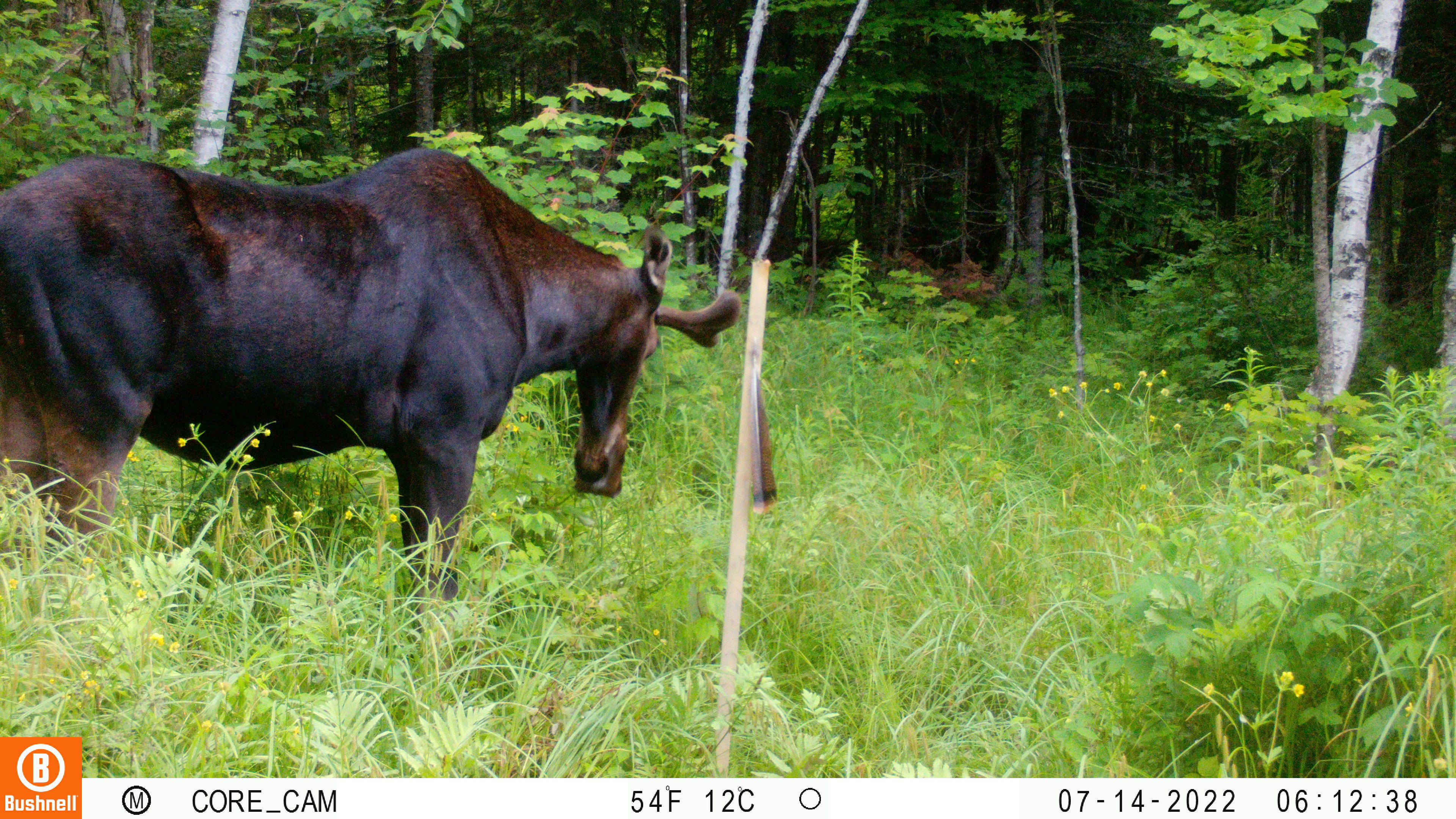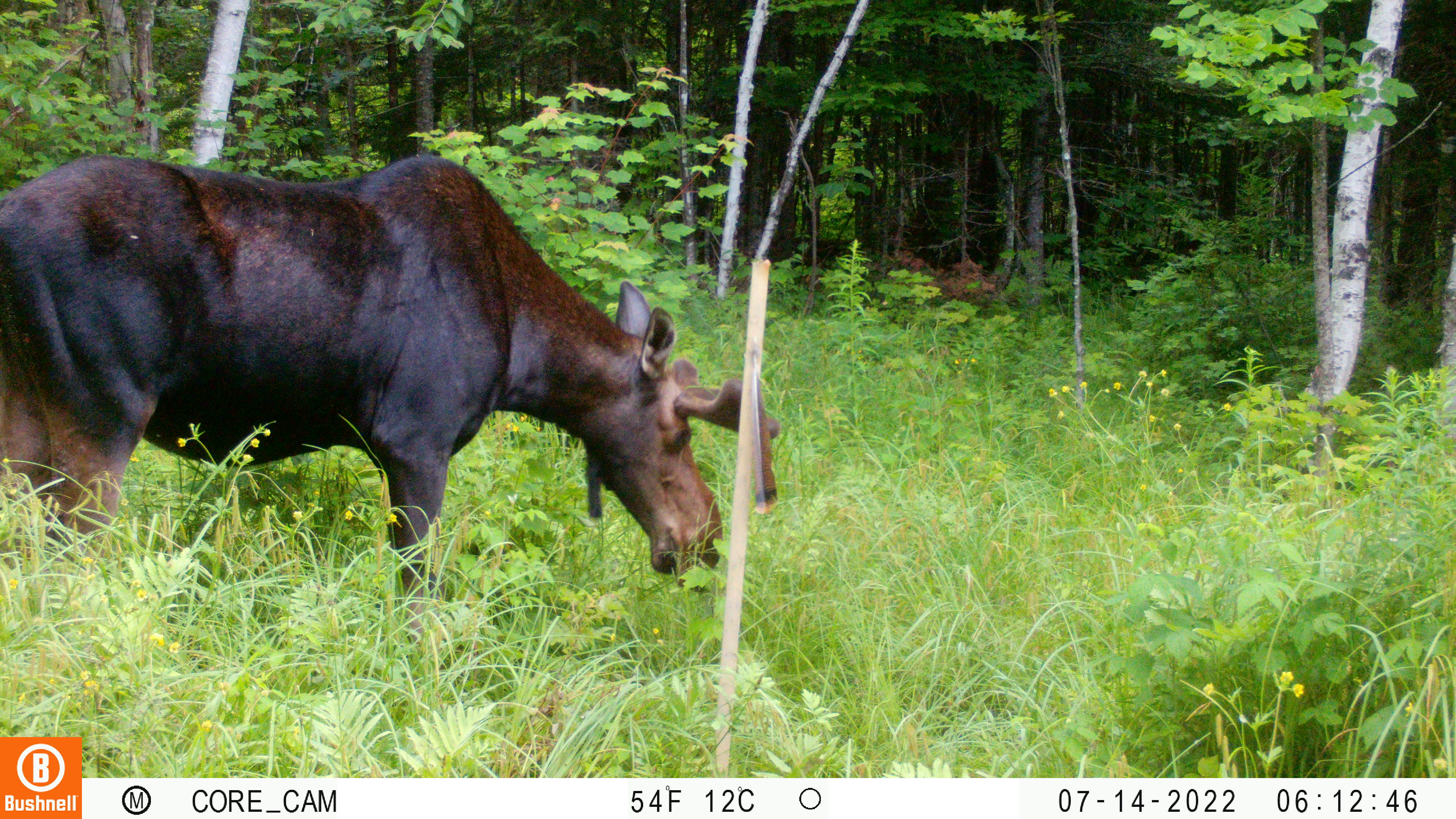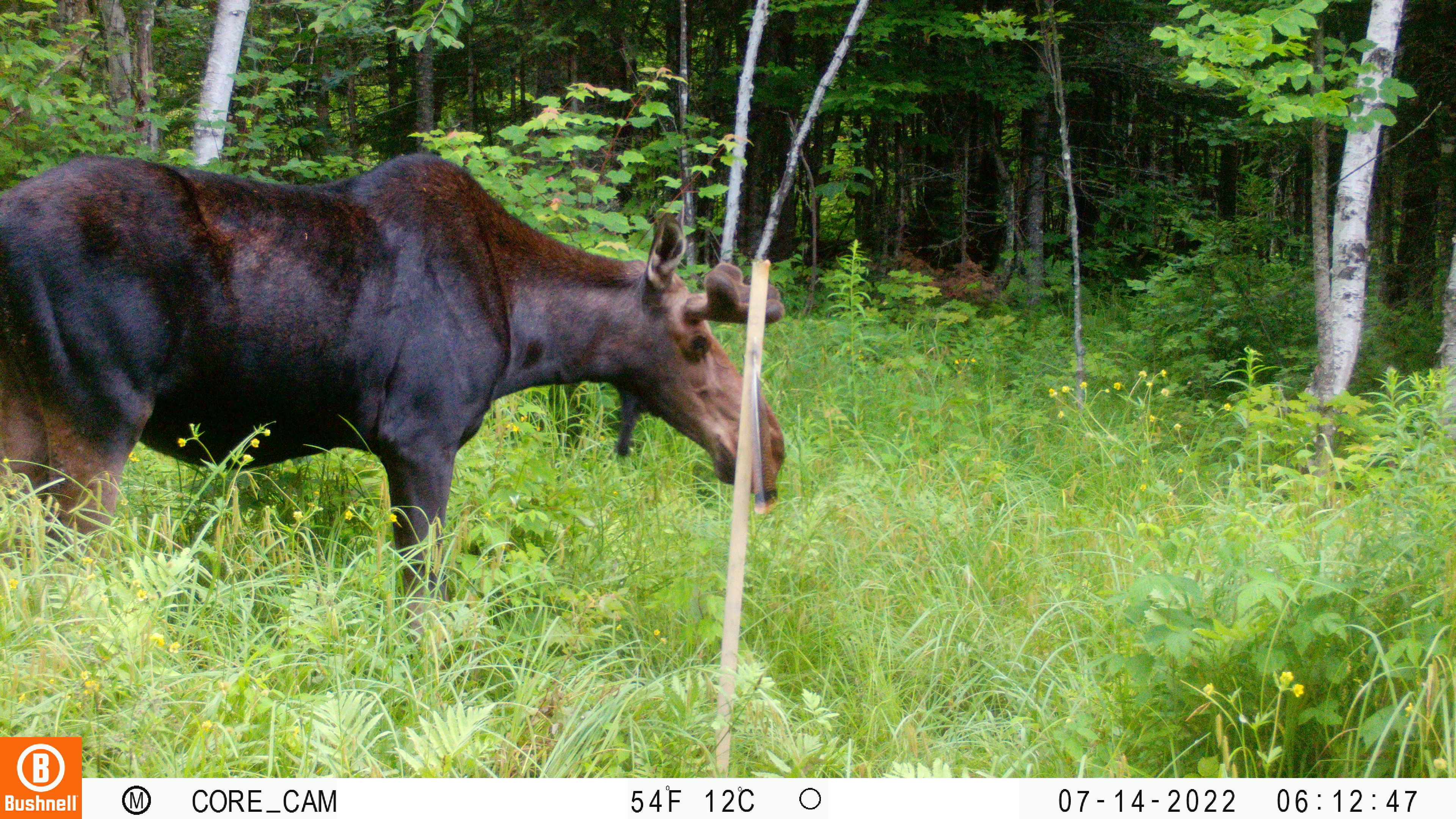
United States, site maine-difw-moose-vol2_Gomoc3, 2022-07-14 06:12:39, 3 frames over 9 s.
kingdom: Animalia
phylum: Chordata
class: Mammalia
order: Artiodactyla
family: Cervidae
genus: Alces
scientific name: Alces alces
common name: moose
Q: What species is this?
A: Moose (Alces alces).